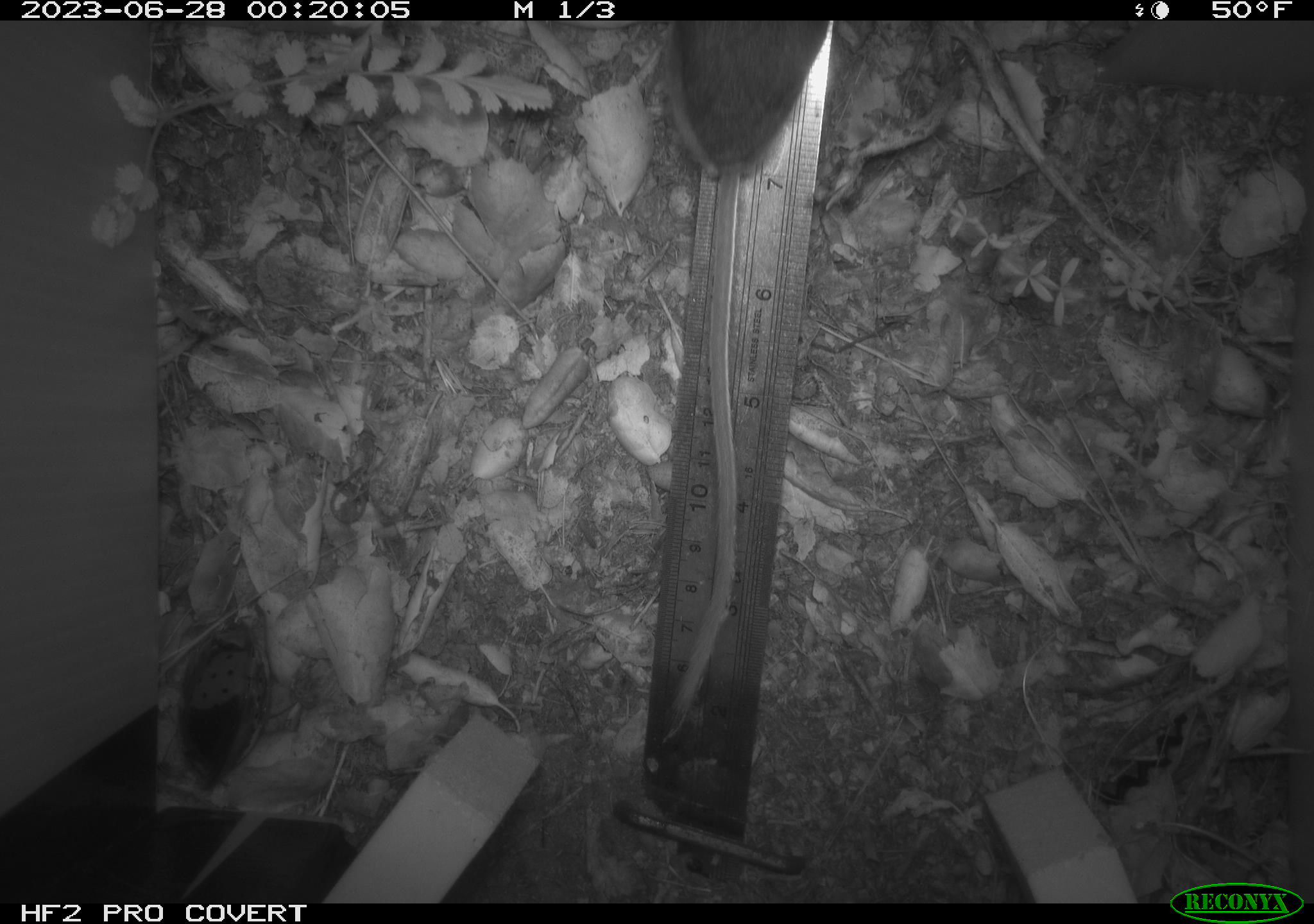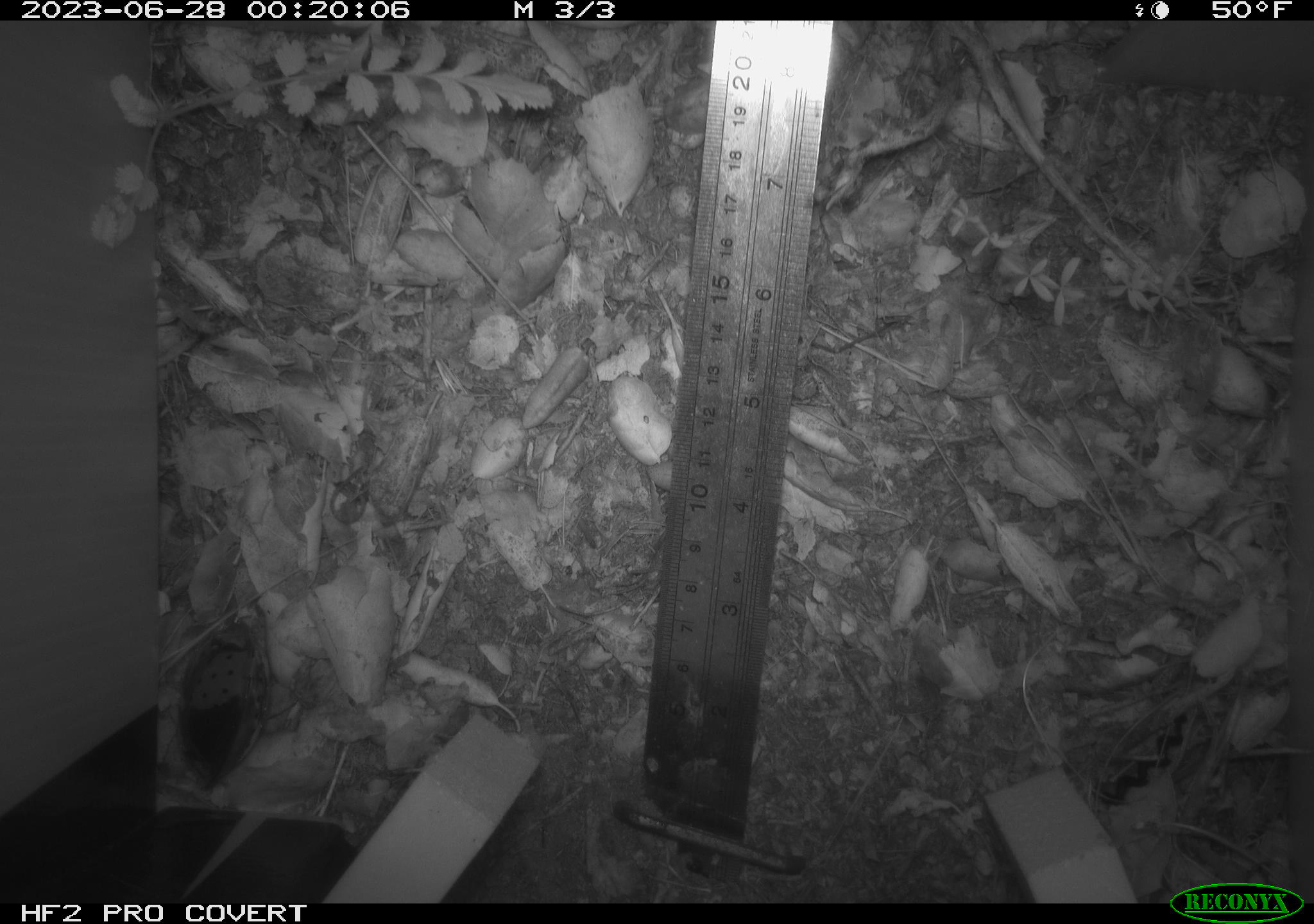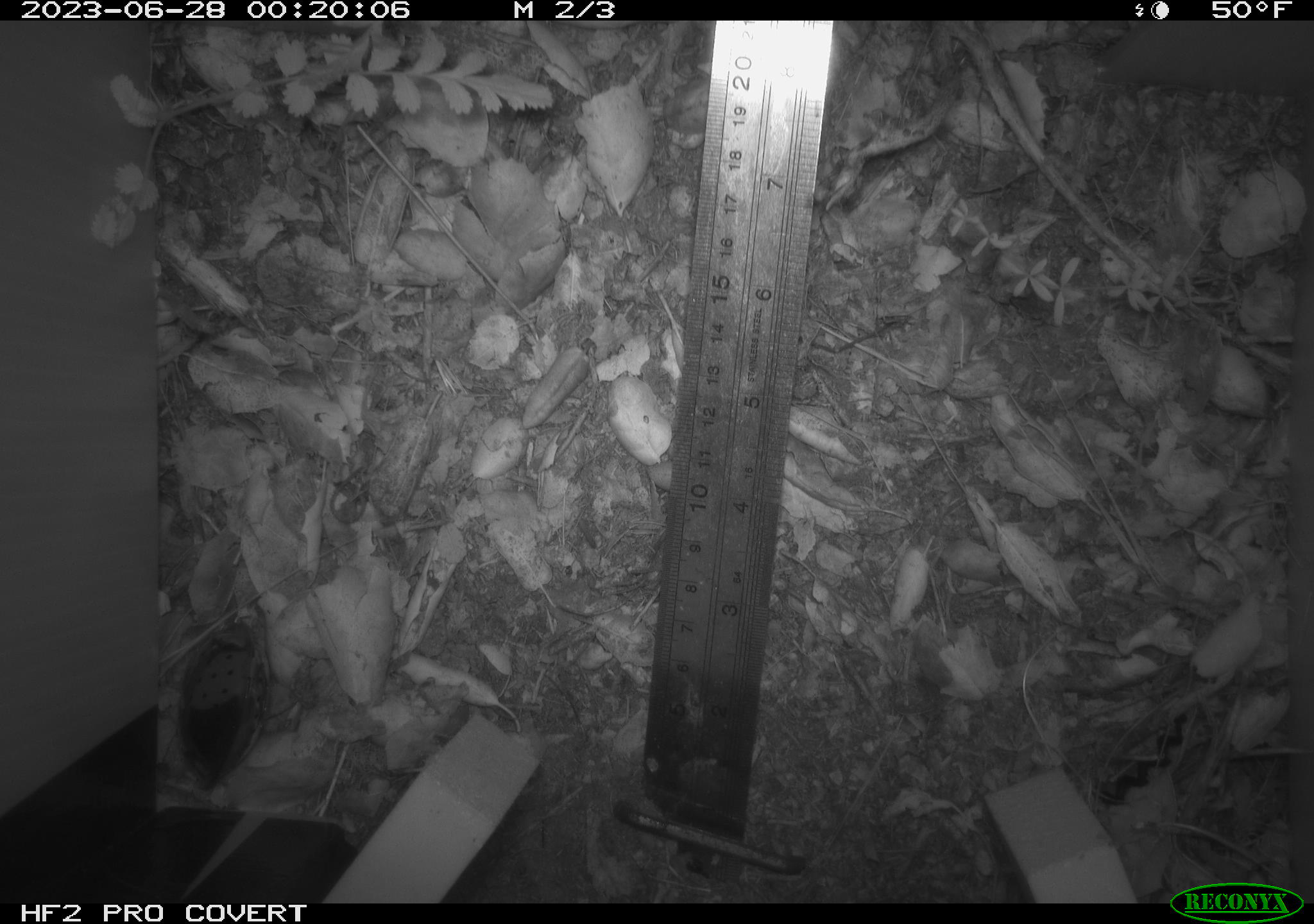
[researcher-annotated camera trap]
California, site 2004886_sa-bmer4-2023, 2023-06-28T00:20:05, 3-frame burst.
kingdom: Animalia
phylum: Chordata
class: Mammalia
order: Rodentia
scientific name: Rodentia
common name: mouse species